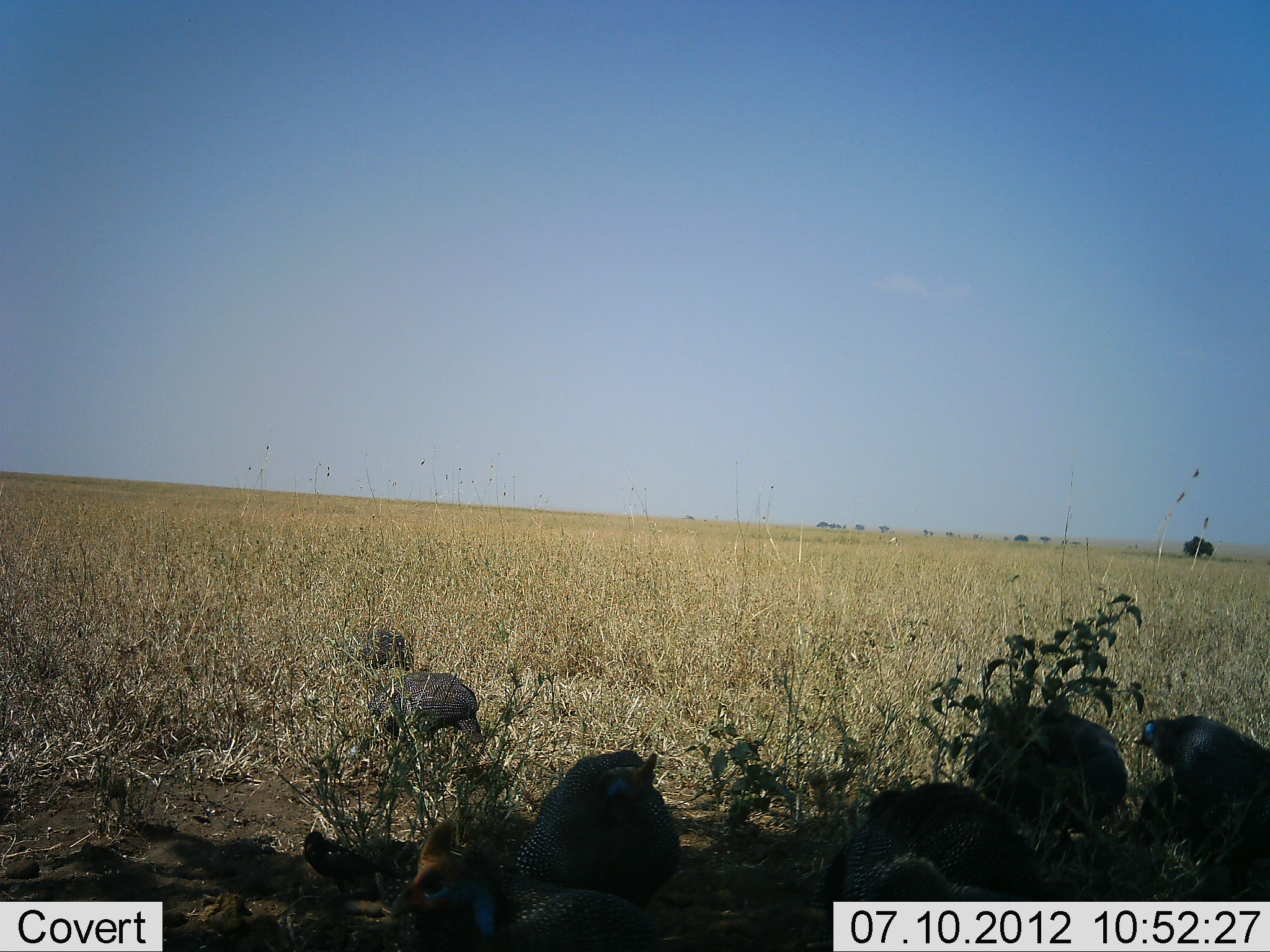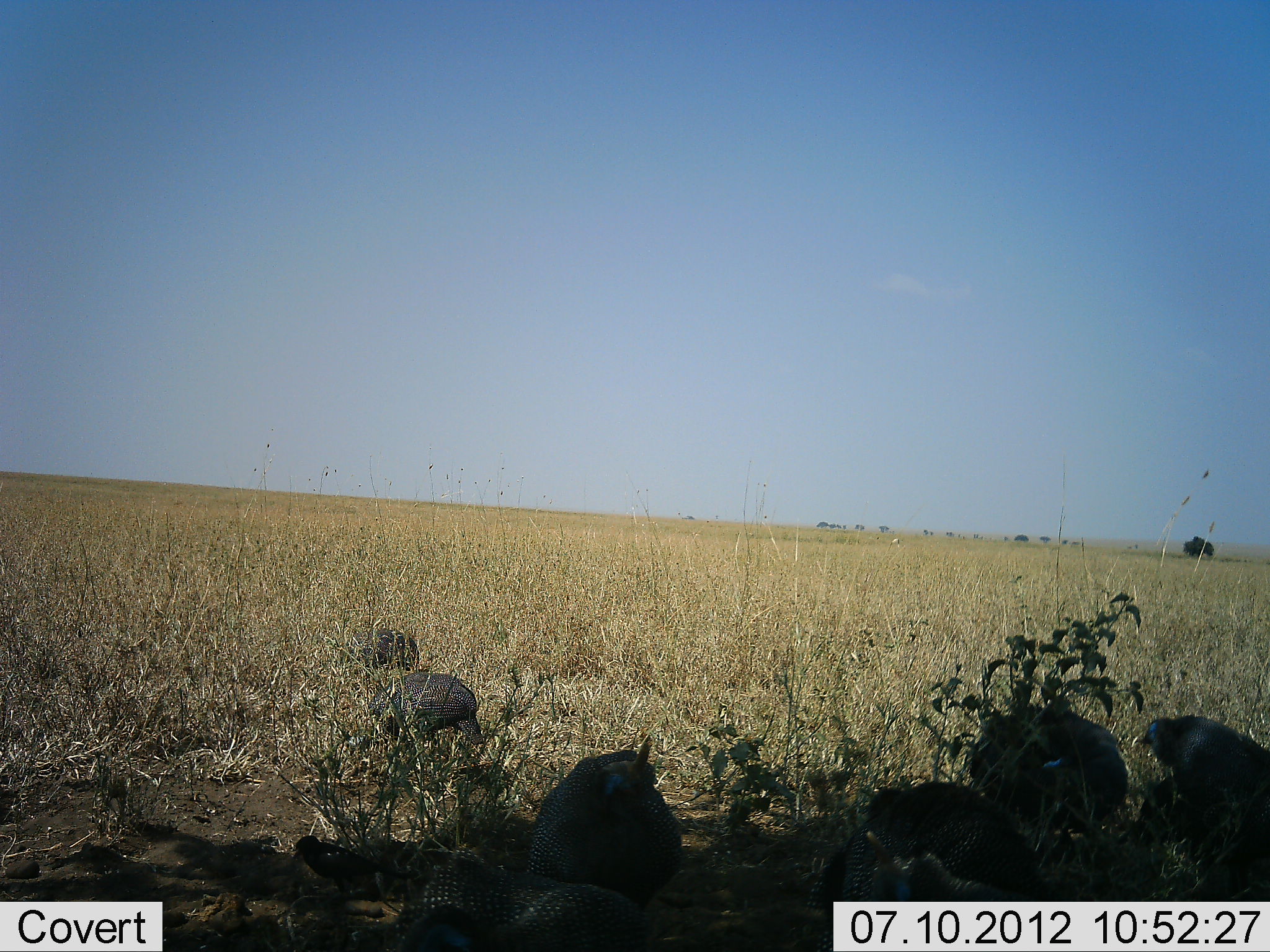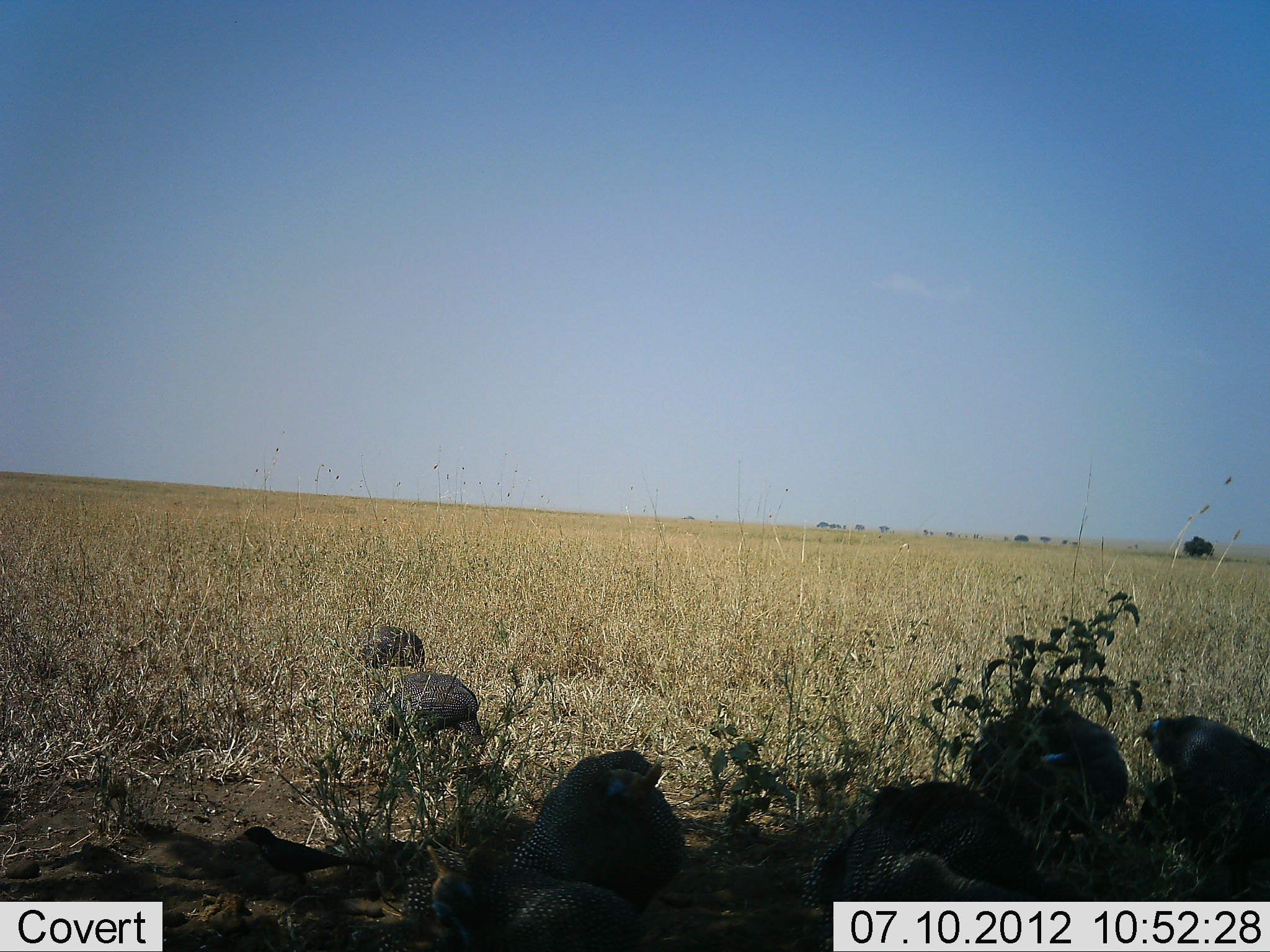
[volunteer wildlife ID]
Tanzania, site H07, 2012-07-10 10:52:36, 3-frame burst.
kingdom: Animalia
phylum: Chordata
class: Aves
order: Galliformes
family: Numididae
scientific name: Numididae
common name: guinea fowl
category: guineafowl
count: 6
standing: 35%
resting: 24%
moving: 18%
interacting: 18%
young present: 0%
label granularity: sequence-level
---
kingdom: Animalia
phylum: Chordata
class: Aves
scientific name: Aves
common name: bird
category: otherbird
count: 1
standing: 55%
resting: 0%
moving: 45%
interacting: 0%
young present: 0%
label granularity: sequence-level